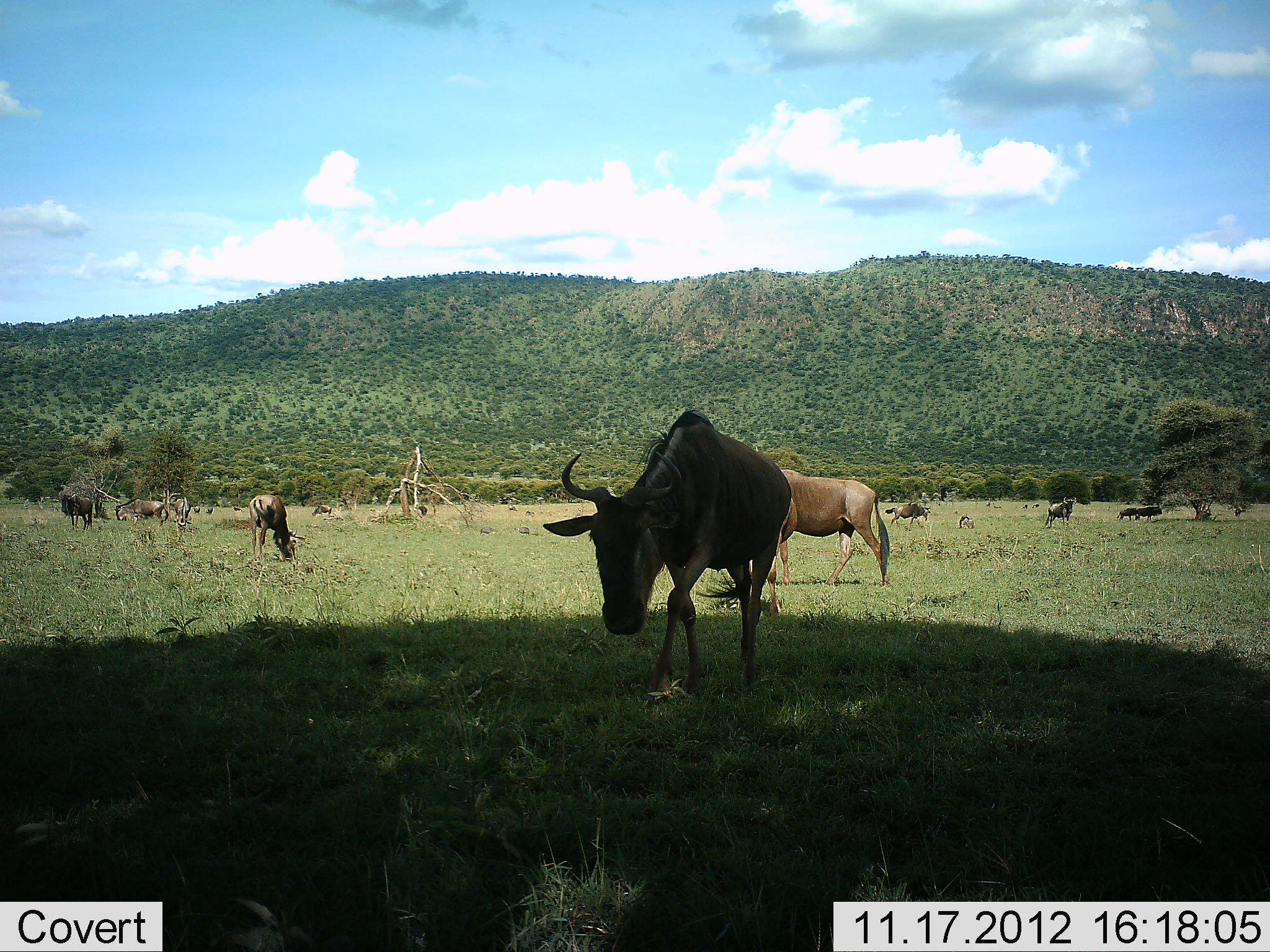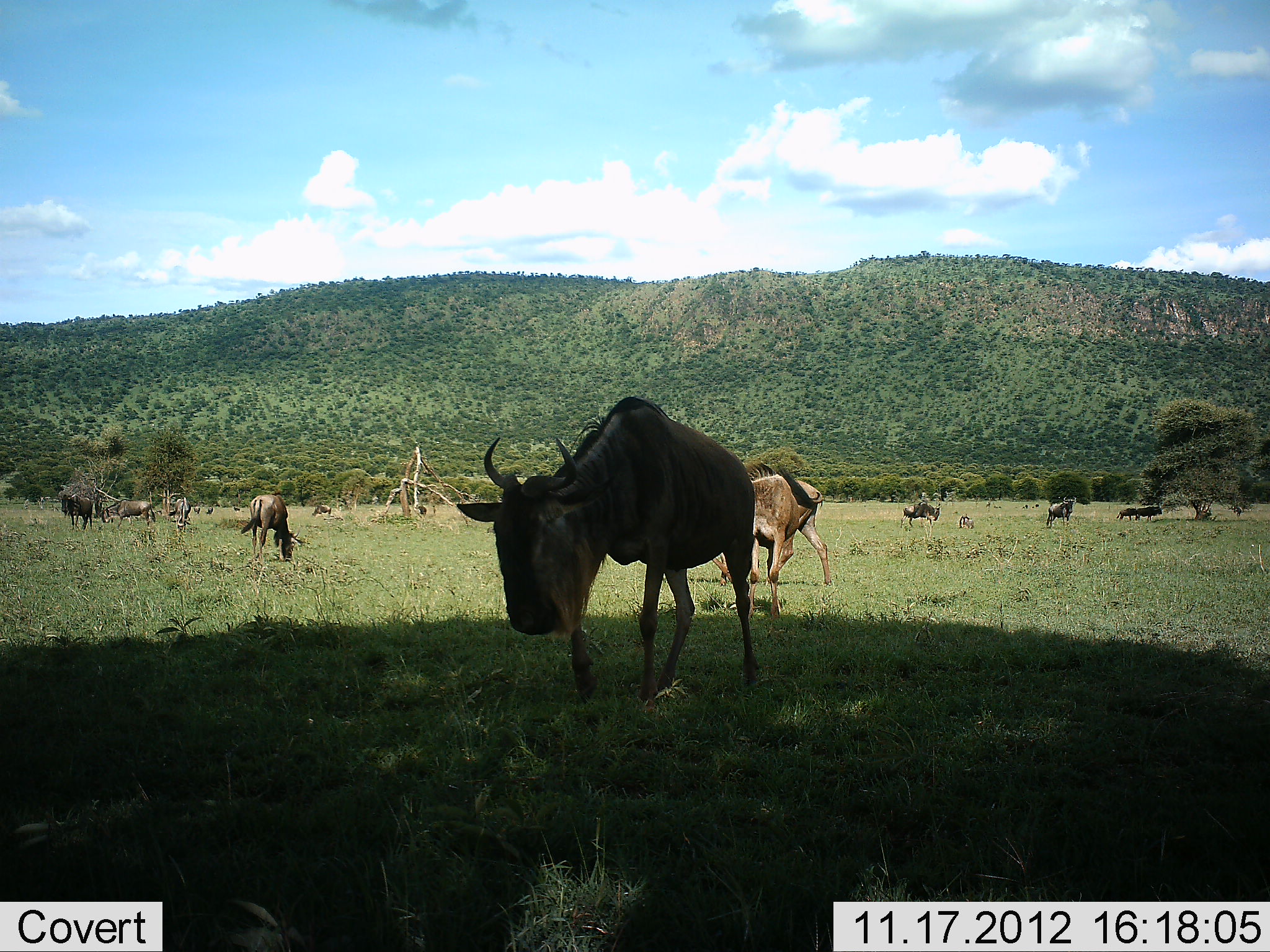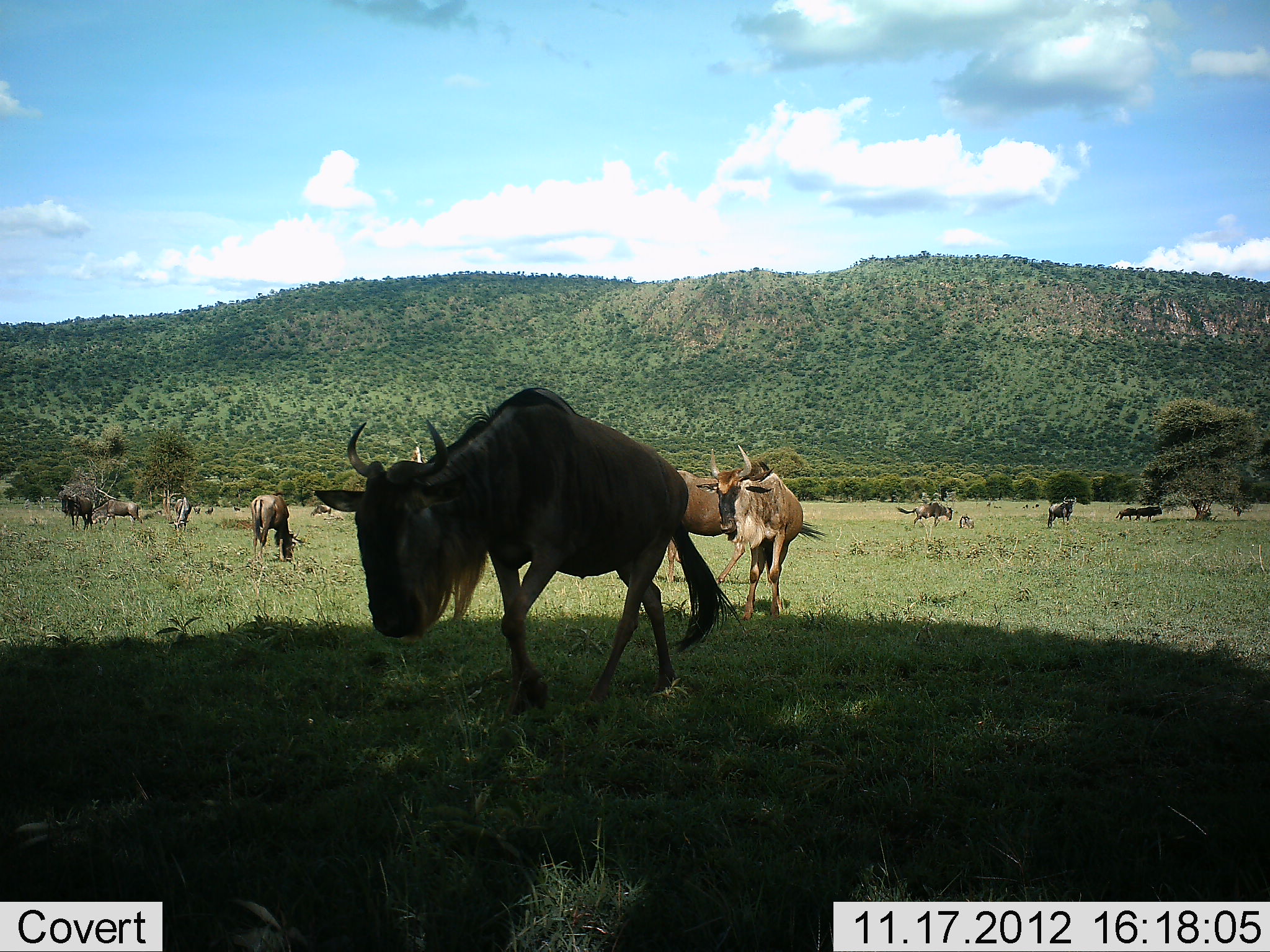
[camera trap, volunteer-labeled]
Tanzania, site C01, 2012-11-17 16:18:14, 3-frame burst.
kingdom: Animalia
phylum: Chordata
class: Mammalia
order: Artiodactyla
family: Bovidae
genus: Connochaetes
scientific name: Connochaetes taurinus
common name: blue wildebeest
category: wildebeest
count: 10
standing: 55%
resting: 18%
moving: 73%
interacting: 0%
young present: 9%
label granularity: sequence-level